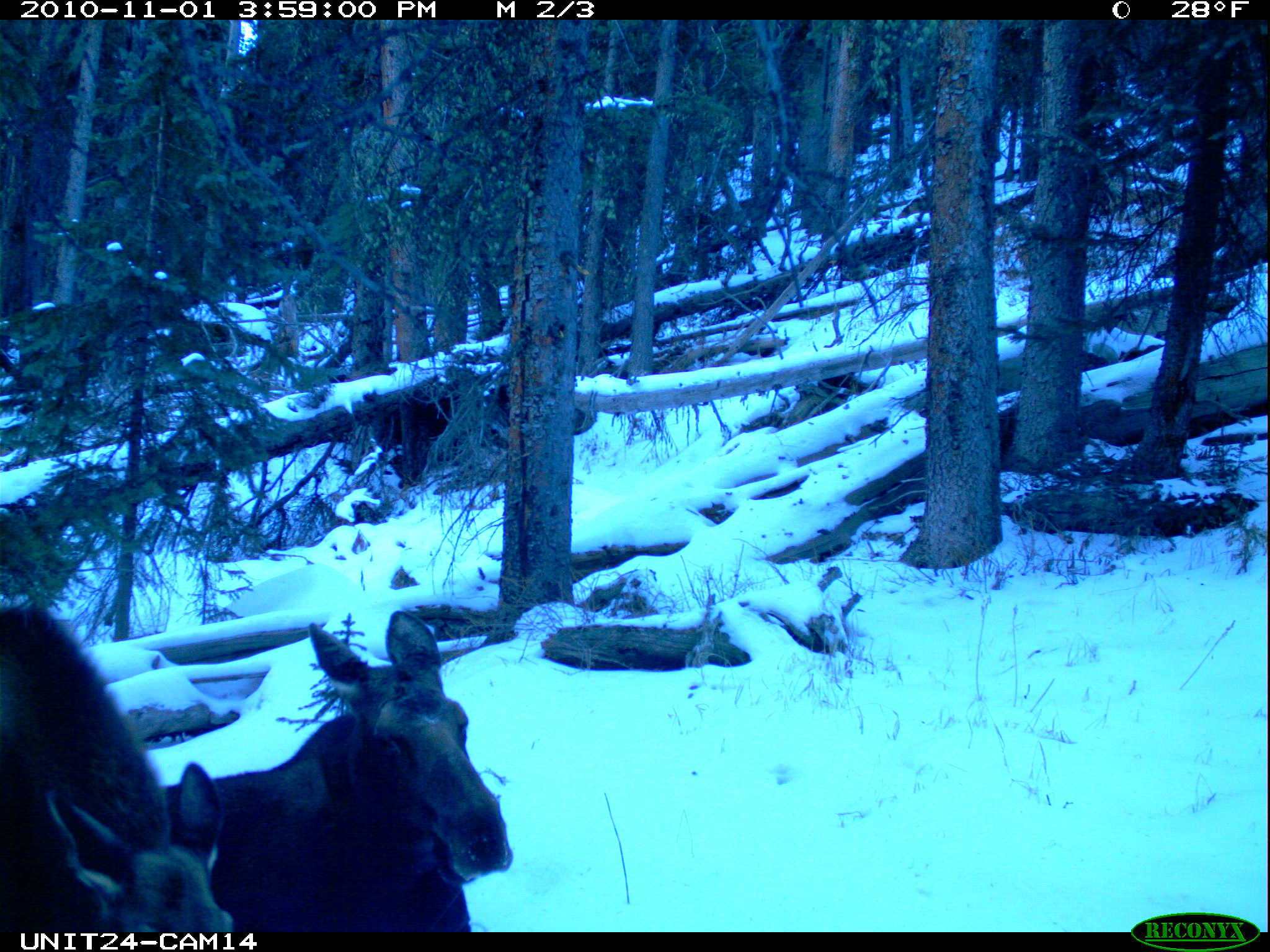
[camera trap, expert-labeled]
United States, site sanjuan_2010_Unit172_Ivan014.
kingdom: Animalia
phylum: Chordata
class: Mammalia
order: Artiodactyla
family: Cervidae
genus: Alces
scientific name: Alces alces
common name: moose